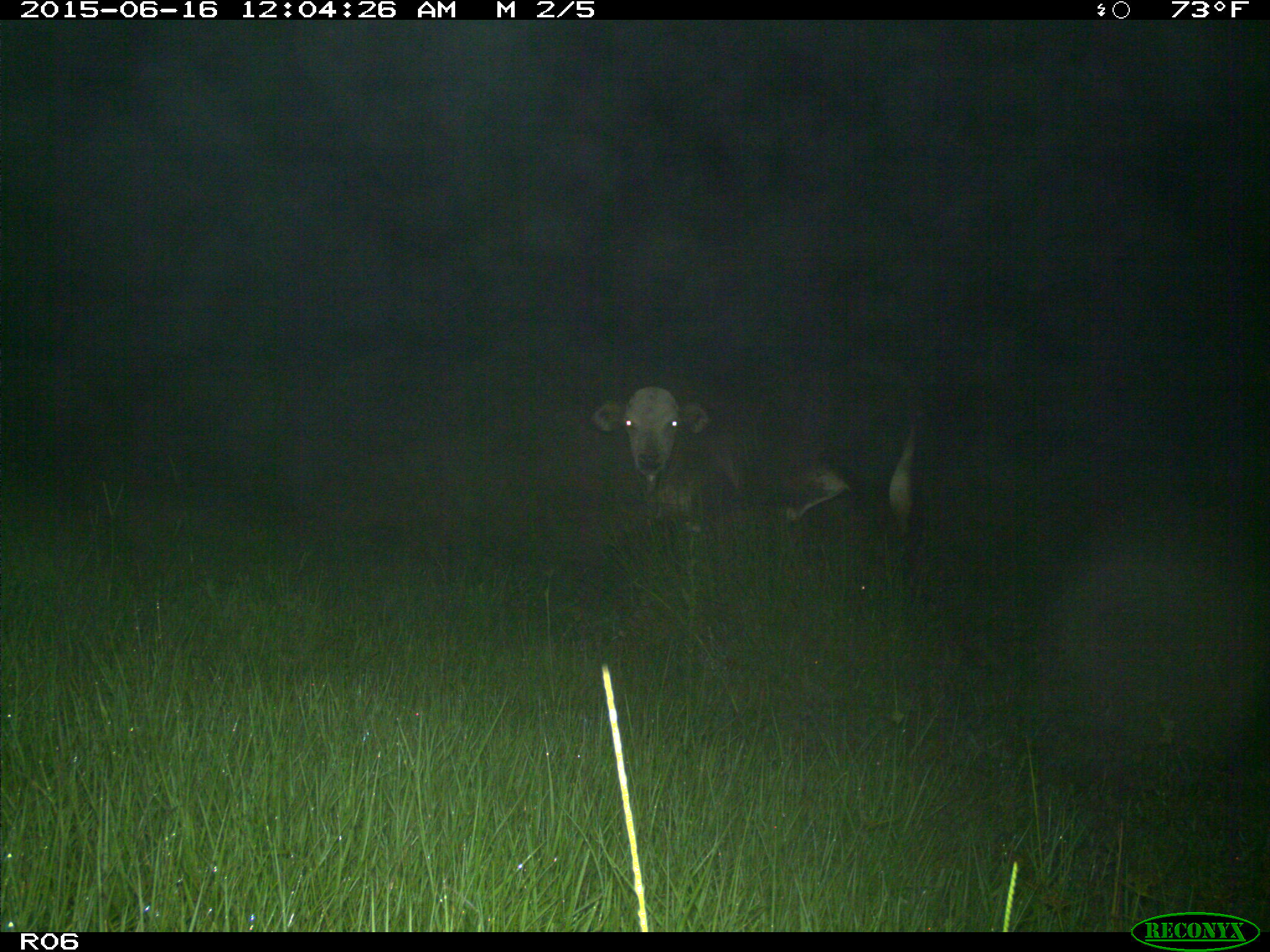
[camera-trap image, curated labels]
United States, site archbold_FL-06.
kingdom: Animalia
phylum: Chordata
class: Mammalia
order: Artiodactyla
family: Bovidae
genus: Bos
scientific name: Bos taurus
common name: domestic cow